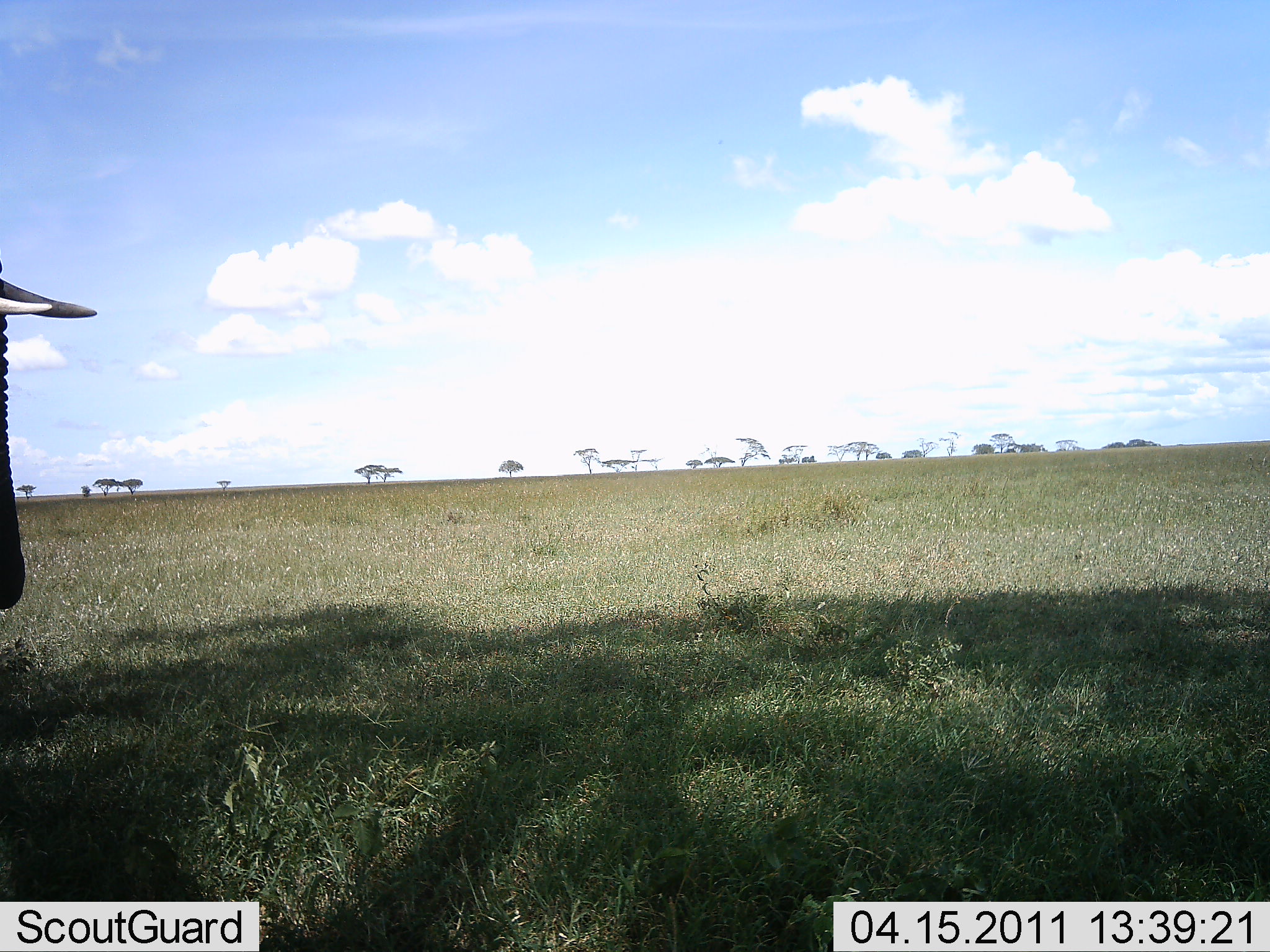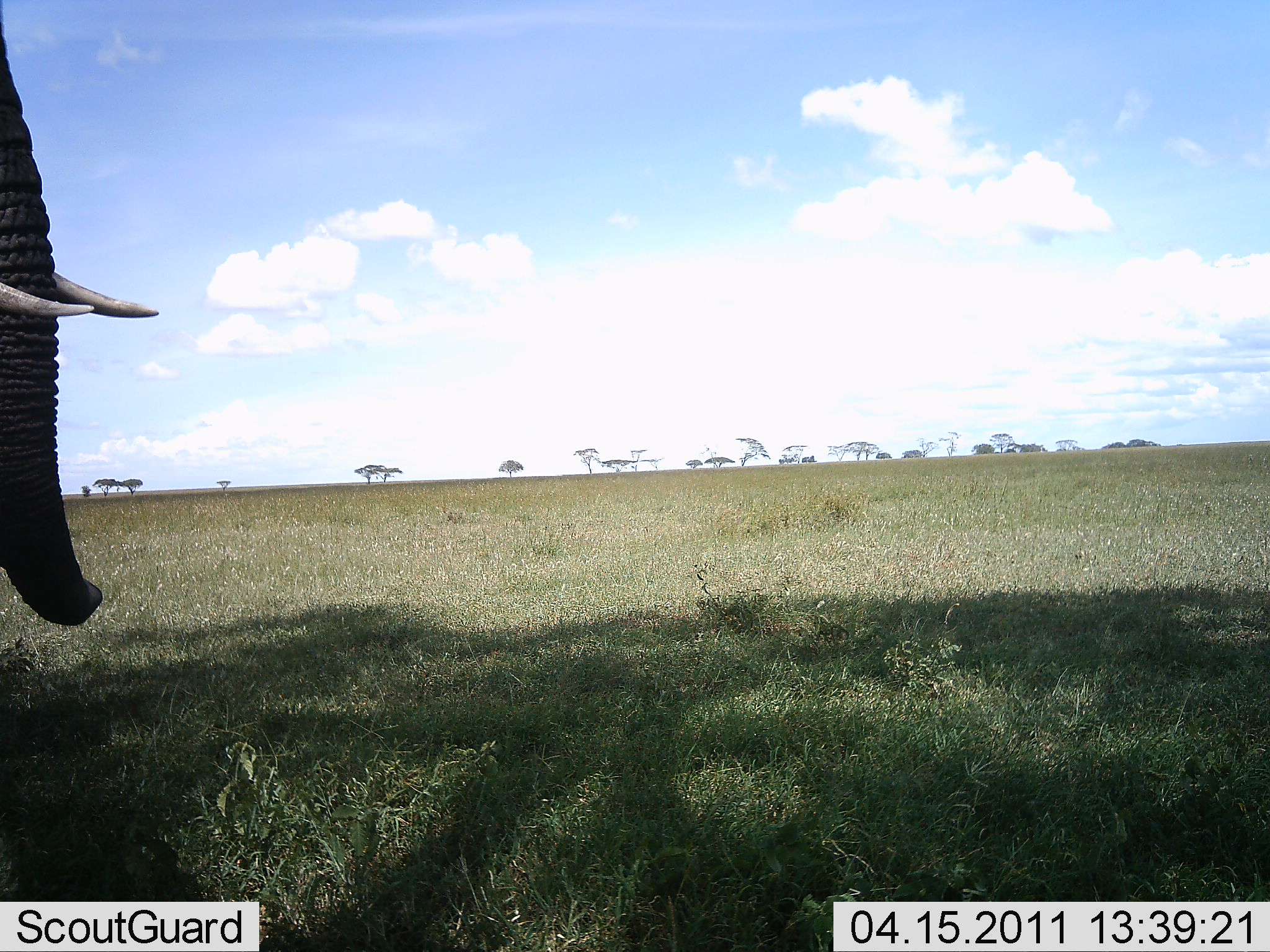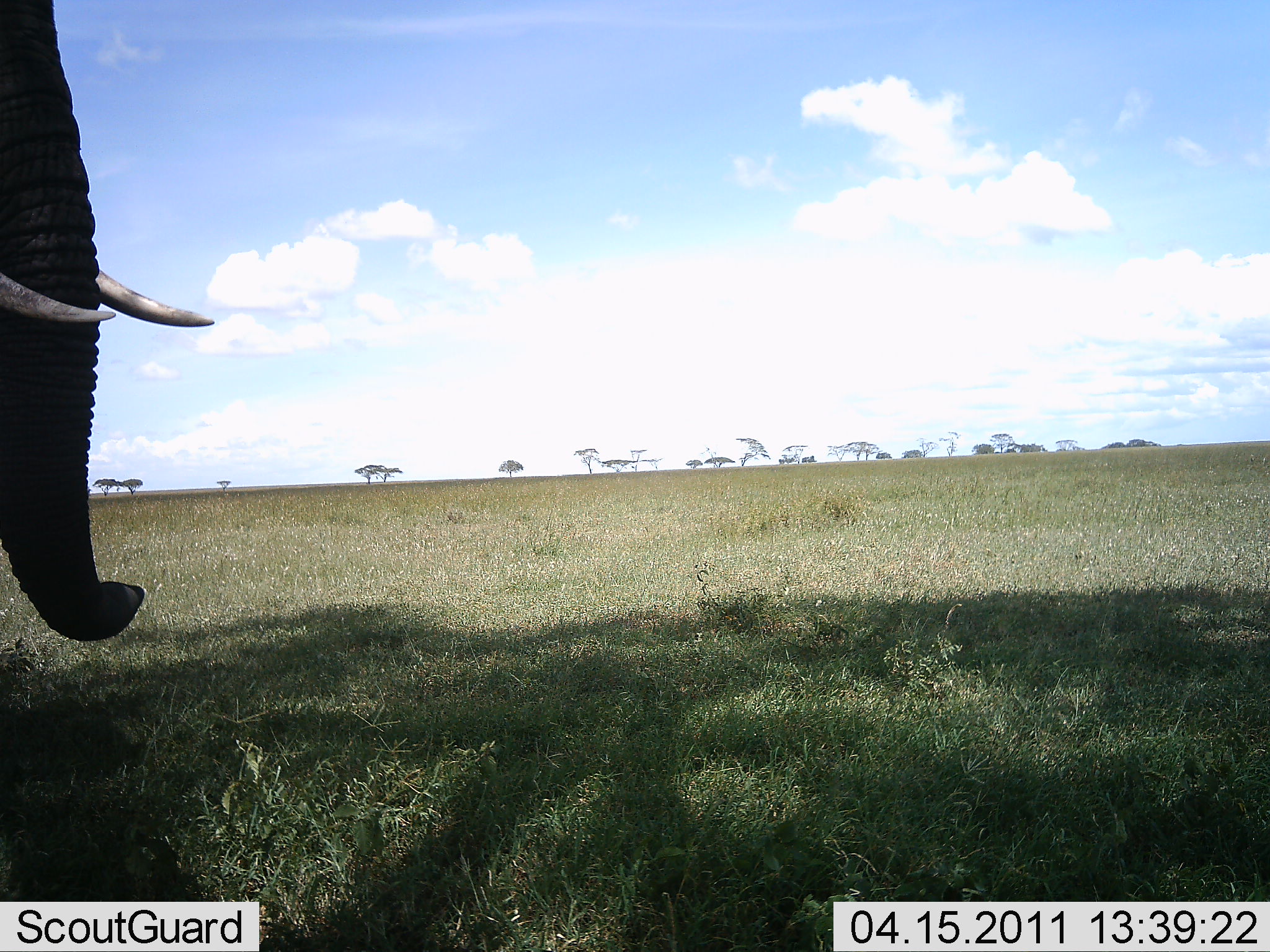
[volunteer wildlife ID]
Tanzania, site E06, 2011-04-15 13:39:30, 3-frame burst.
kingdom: Animalia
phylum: Chordata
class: Mammalia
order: Proboscidea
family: Elephantidae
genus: Loxodonta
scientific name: Loxodonta africana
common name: african bush elephant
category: elephant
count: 1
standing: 38%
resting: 0%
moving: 69%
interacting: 0%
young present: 0%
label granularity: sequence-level